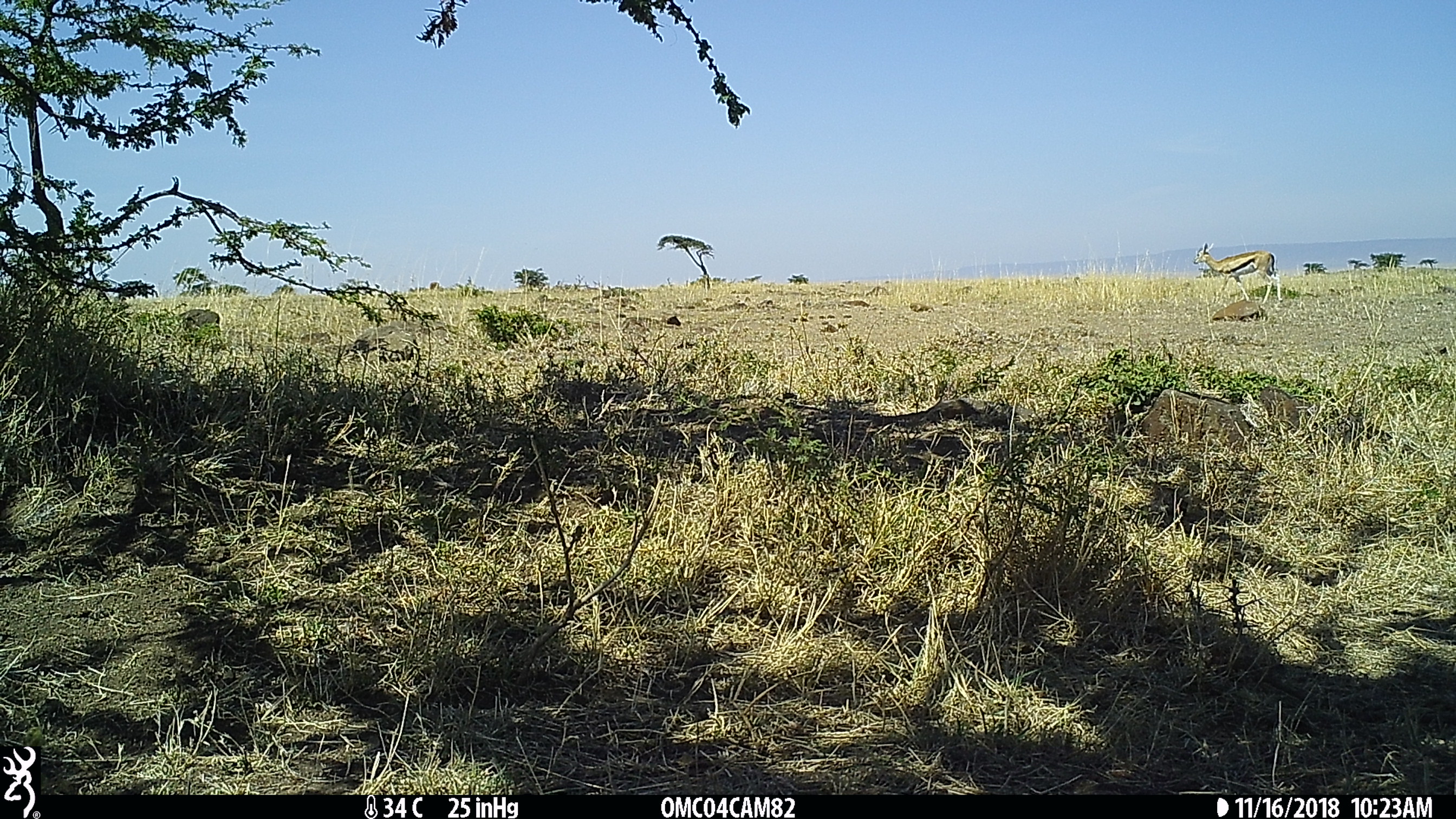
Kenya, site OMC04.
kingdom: Animalia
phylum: Chordata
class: Mammalia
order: Artiodactyla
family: Bovidae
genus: Nanger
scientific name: Nanger granti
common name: grant's gazelle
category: gazelle grants